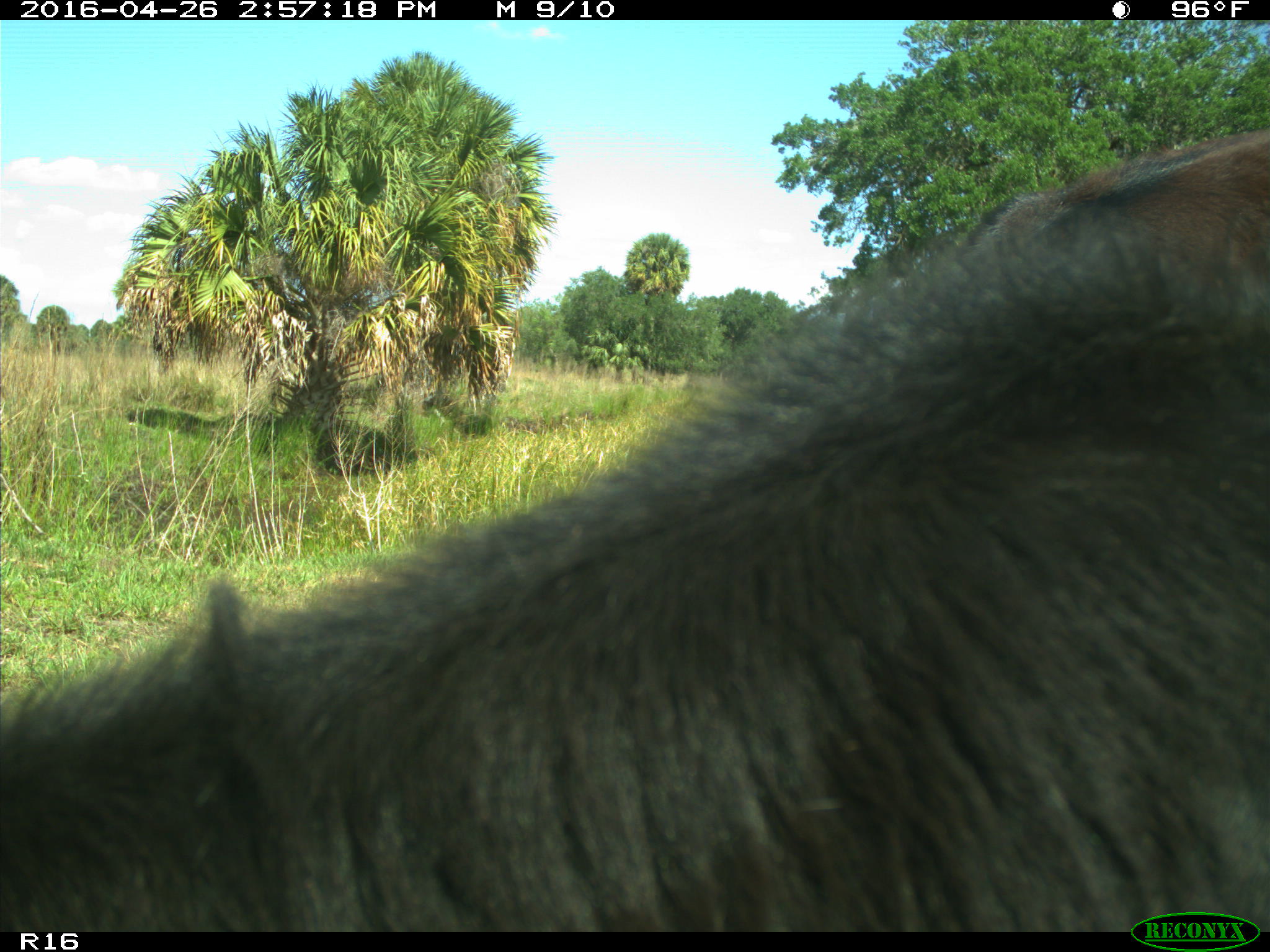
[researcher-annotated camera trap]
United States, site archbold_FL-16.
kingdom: Animalia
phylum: Chordata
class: Mammalia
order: Artiodactyla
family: Bovidae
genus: Bos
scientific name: Bos taurus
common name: domestic cow